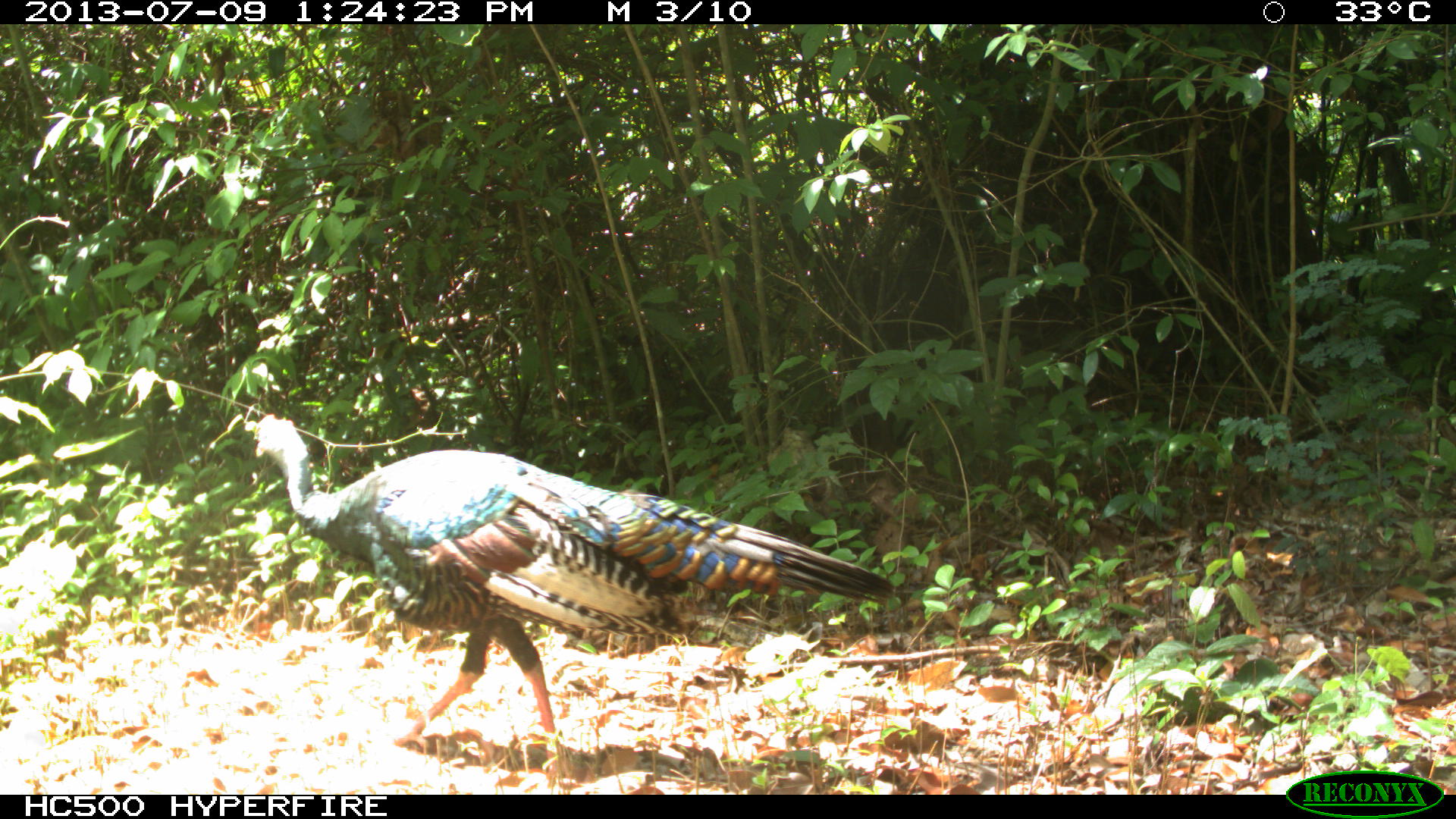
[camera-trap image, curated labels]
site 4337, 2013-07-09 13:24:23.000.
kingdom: Animalia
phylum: Chordata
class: Aves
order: Galliformes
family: Phasianidae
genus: Meleagris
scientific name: Meleagris ocellata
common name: ocellated turkey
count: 1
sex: male